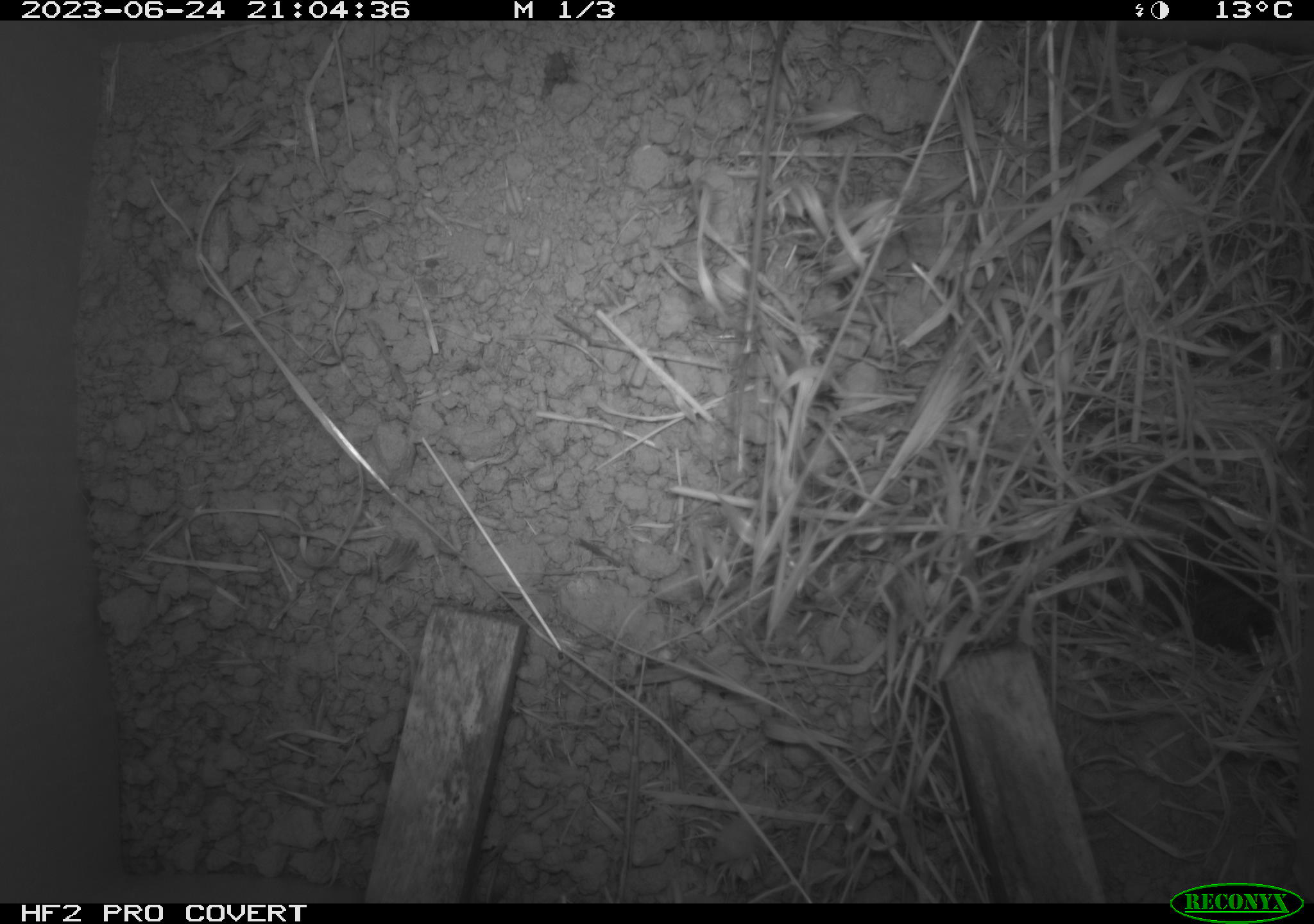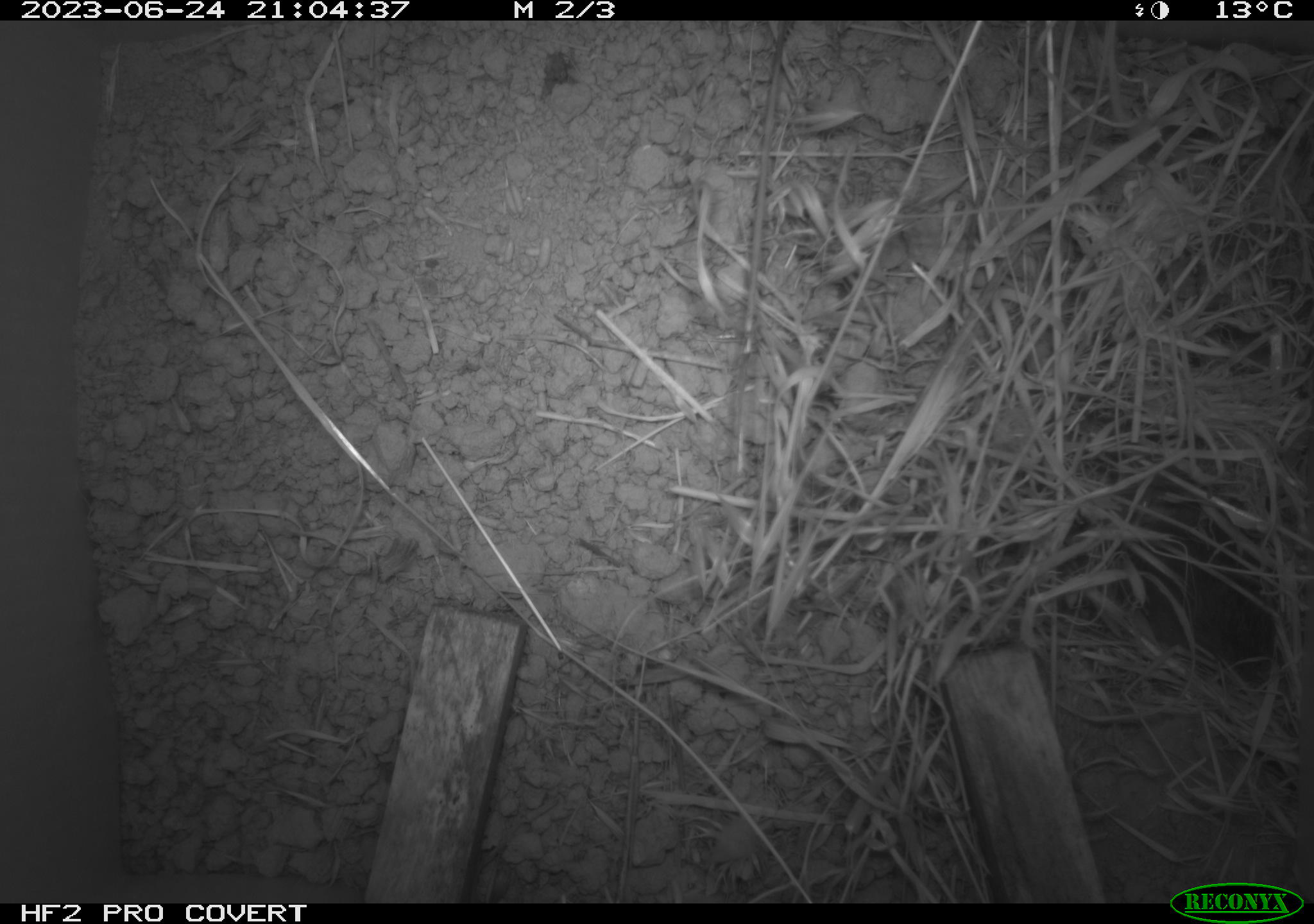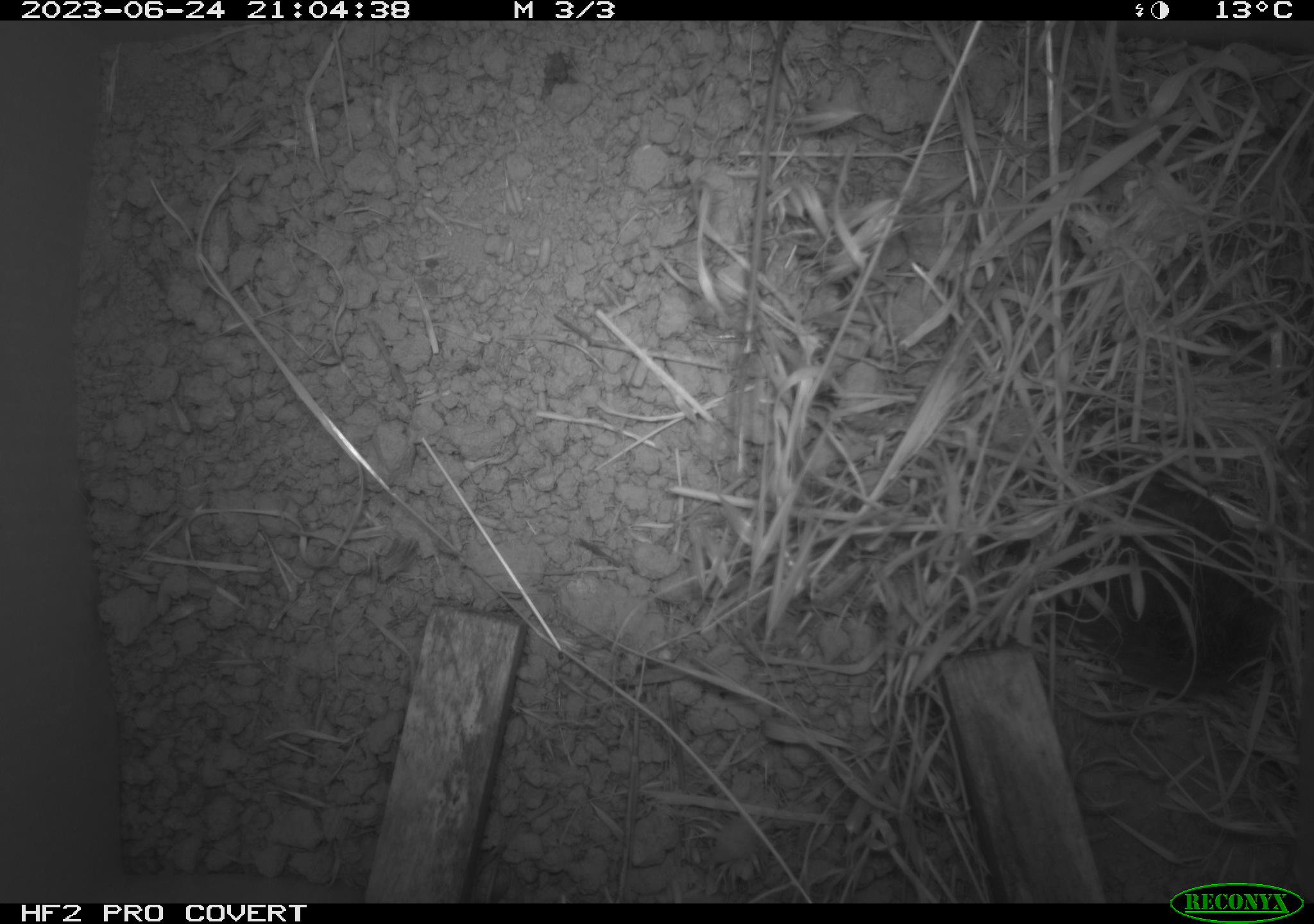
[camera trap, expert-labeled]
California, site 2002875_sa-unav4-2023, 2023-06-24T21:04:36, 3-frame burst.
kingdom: Animalia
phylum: Chordata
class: Mammalia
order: Rodentia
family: Cricetidae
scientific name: Arvicolinae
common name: voles, lemmings, and muskrats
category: arvicolinae subfamily